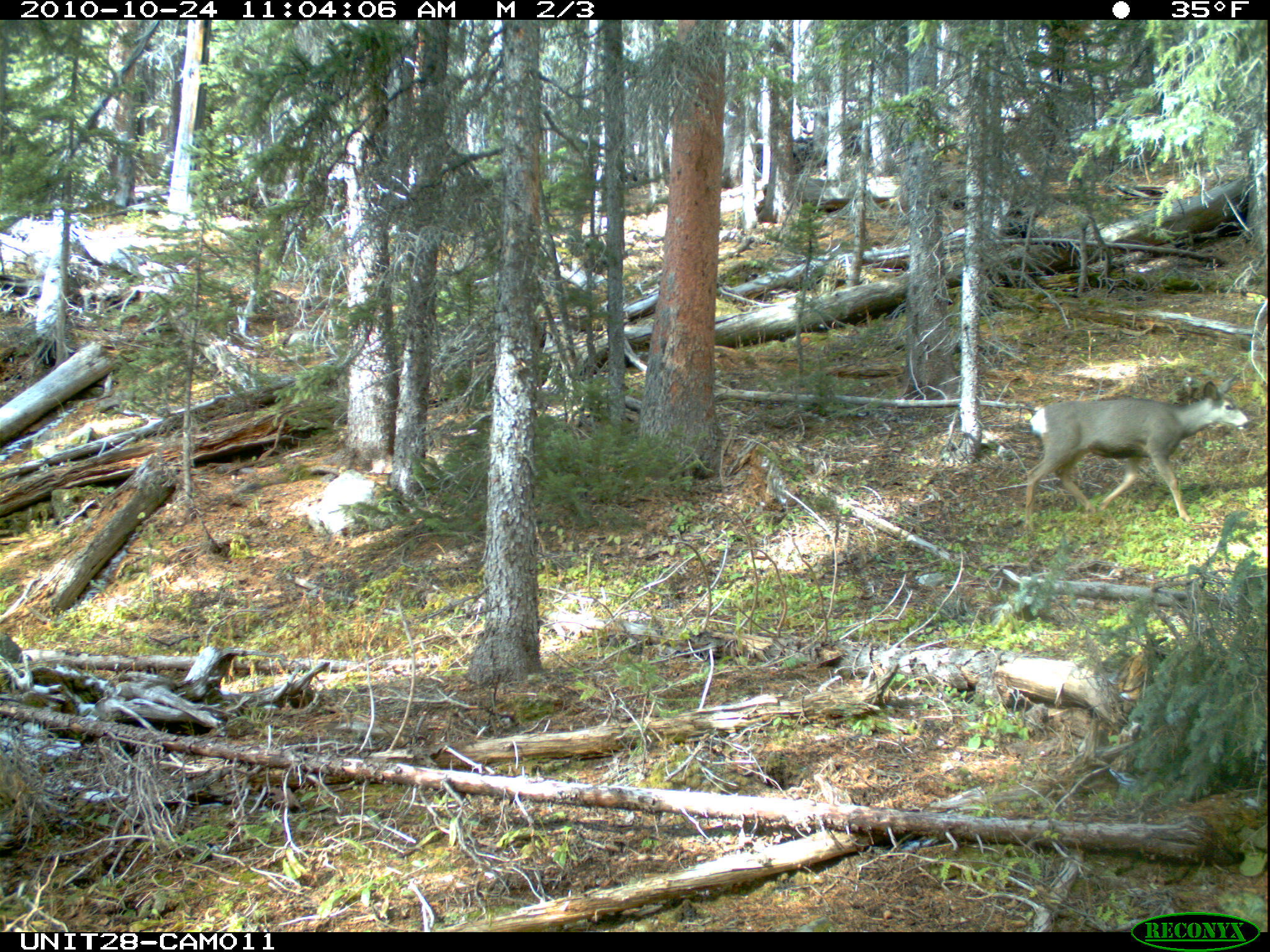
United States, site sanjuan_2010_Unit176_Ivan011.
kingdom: Animalia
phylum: Chordata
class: Mammalia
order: Artiodactyla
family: Cervidae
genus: Odocoileus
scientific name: Odocoileus hemionus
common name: mule deer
Odocoileus hemionus (mule deer).